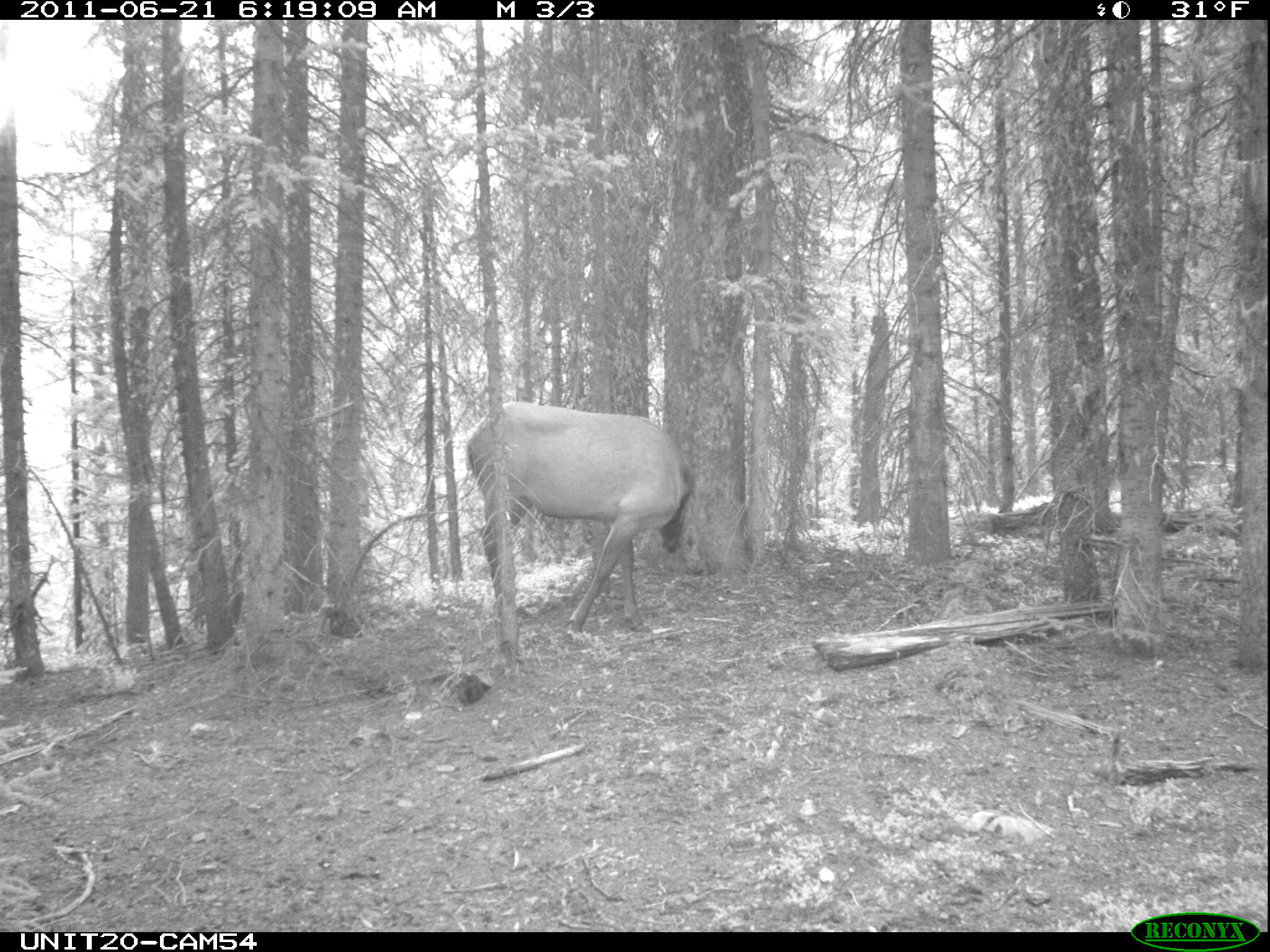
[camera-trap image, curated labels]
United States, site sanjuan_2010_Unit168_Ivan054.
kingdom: Animalia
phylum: Chordata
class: Mammalia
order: Artiodactyla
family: Cervidae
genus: Cervus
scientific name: Cervus elaphus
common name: red deer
Cervus elaphus (red deer).